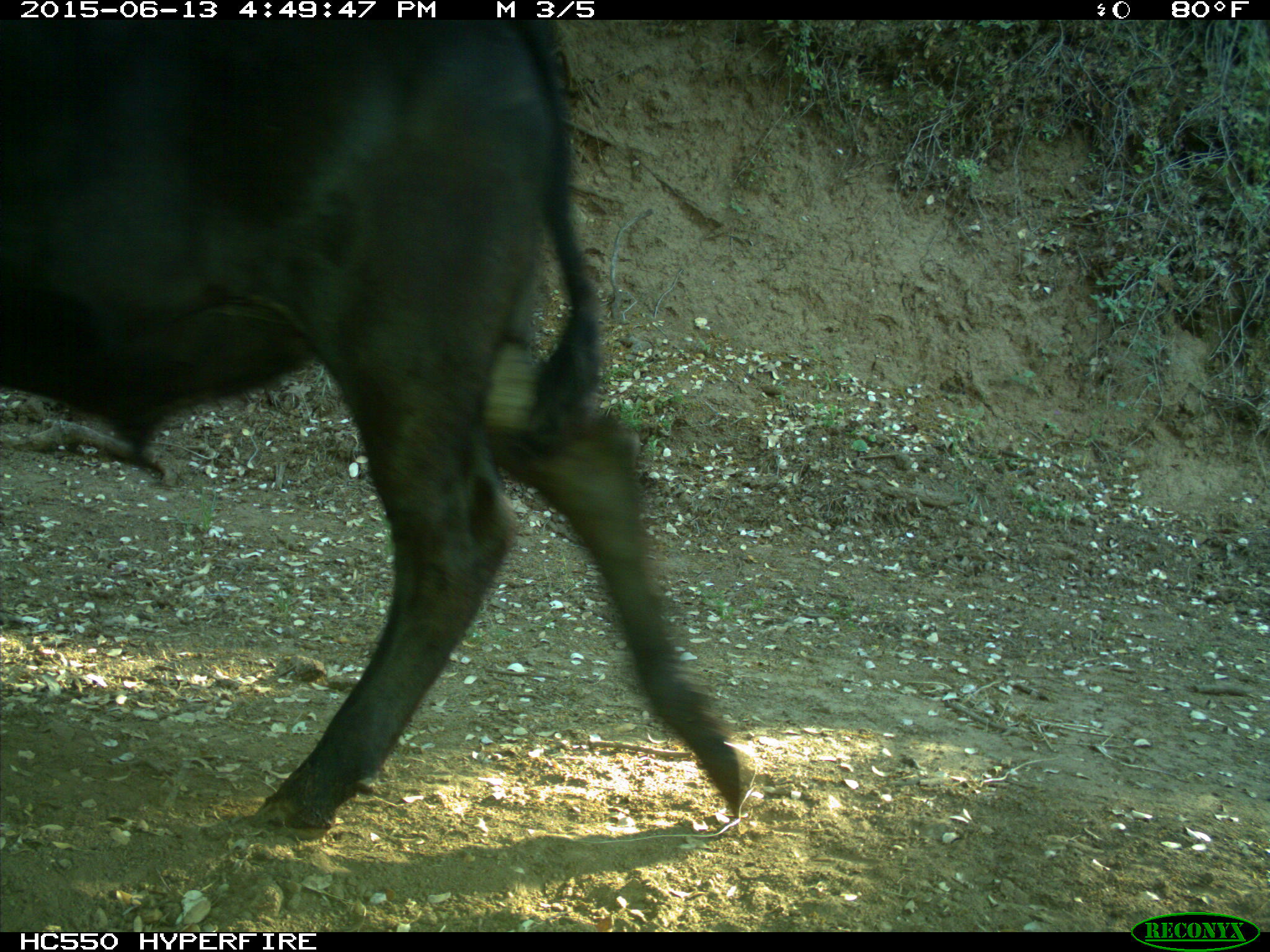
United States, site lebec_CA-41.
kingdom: Animalia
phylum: Chordata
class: Mammalia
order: Artiodactyla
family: Bovidae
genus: Bos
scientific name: Bos taurus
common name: domestic cow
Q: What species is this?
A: Bos taurus (domestic cow).